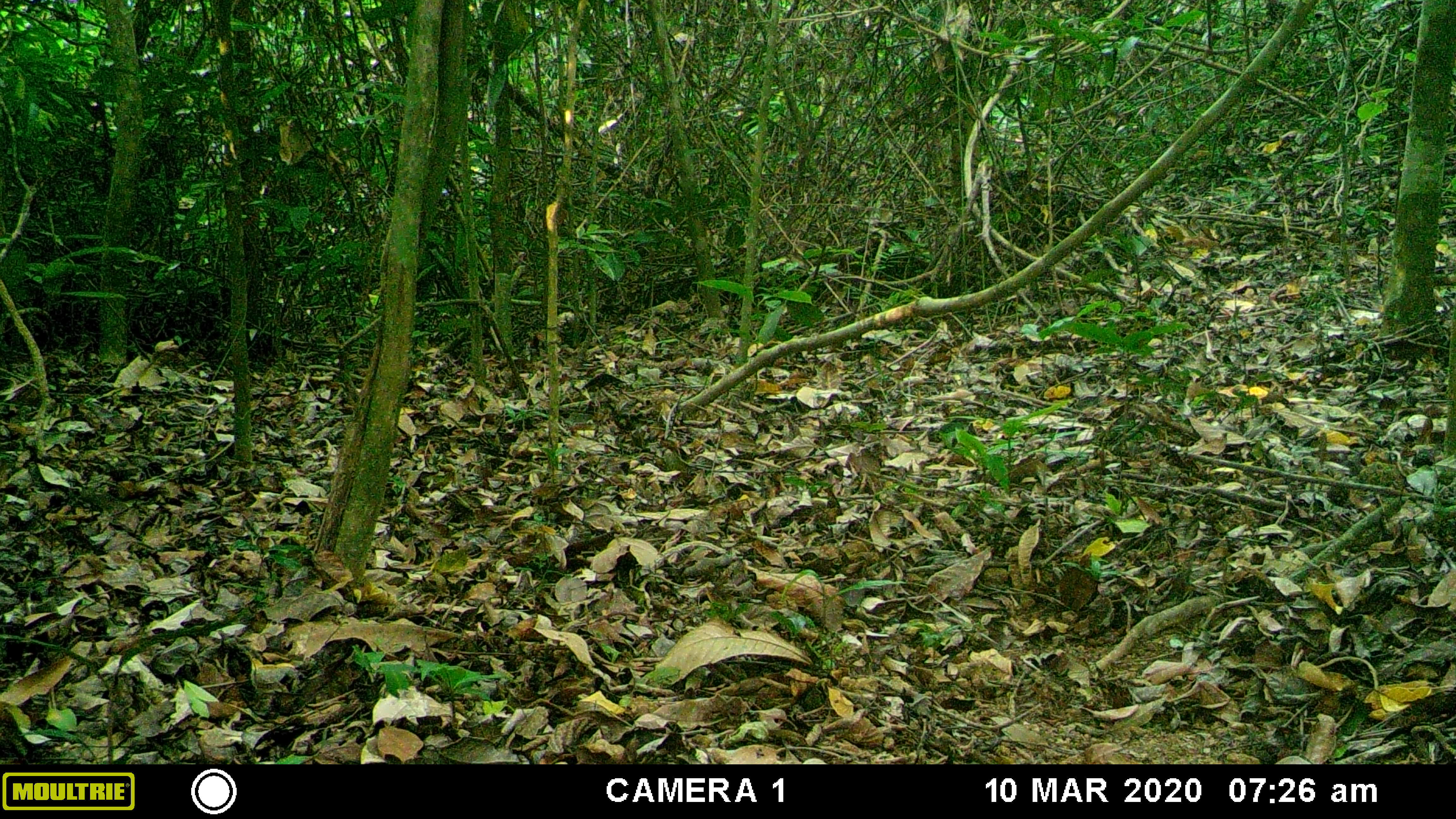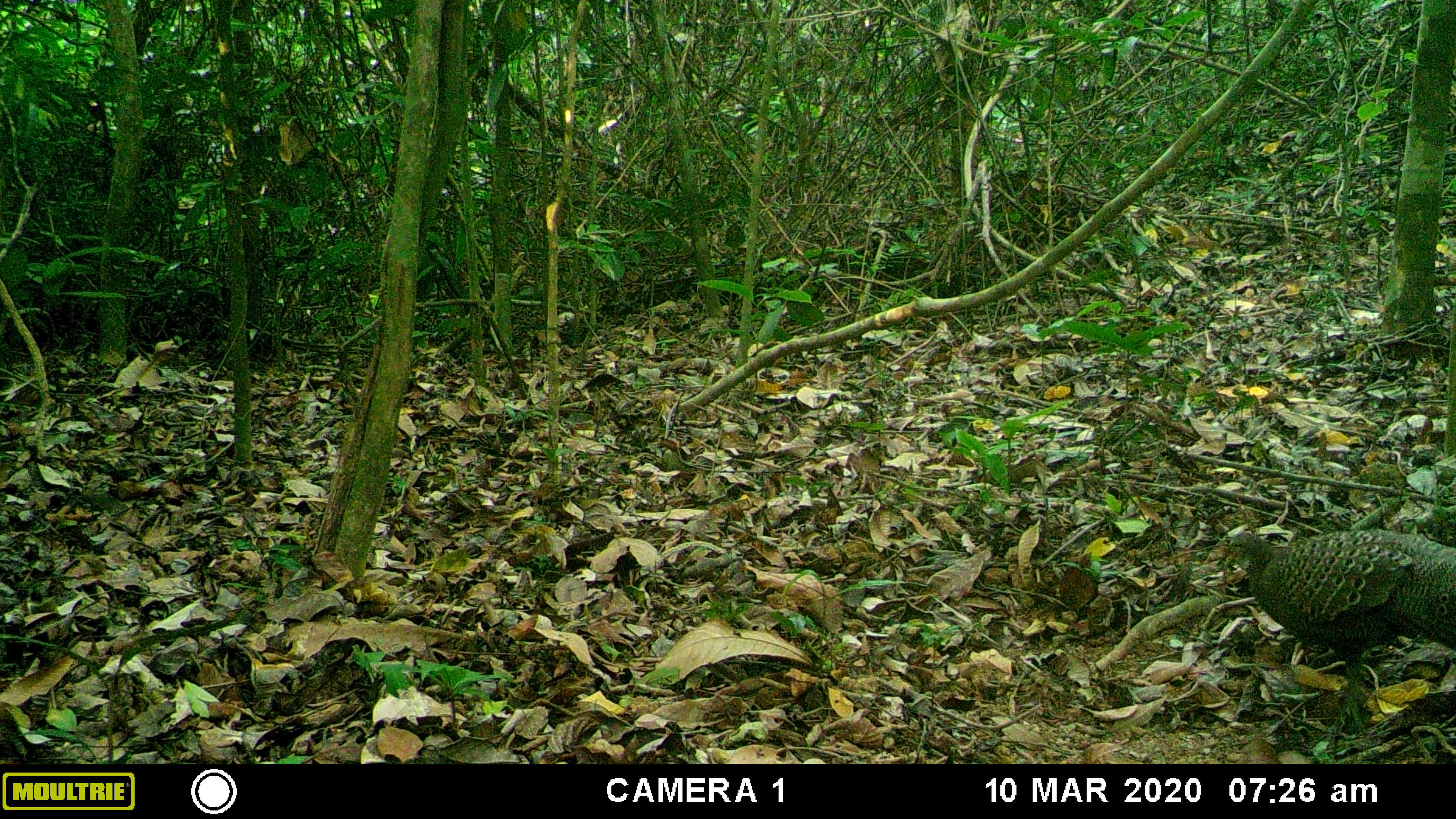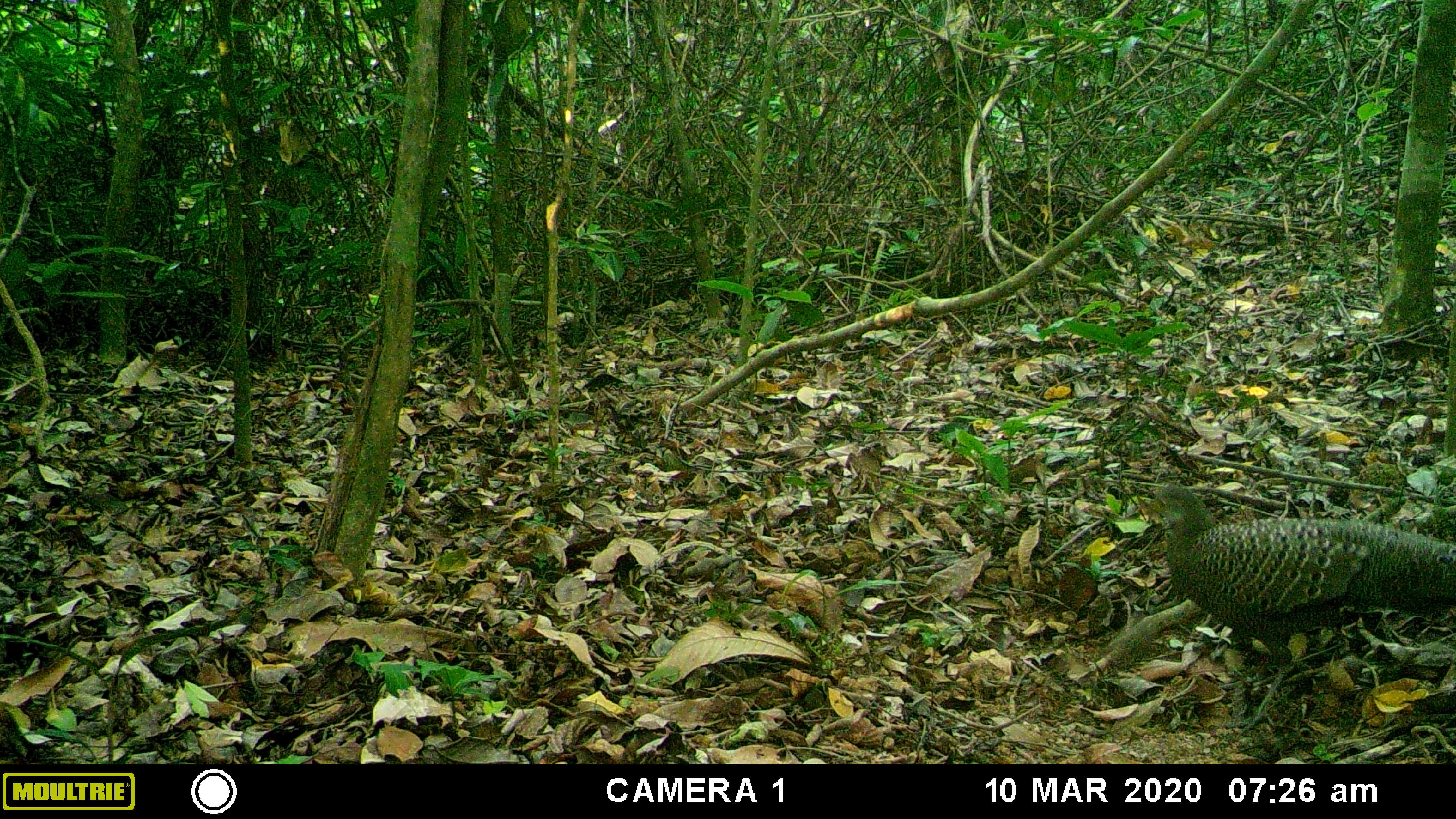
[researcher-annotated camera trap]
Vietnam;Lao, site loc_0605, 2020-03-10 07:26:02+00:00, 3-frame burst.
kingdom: Animalia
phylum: Chordata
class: Aves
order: Galliformes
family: Phasianidae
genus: Polyplectron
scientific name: Polyplectron bicalcaratum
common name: gray peacock-pheasant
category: grey peacock pheasant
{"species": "grey peacock pheasant (gray peacock-pheasant) (Polyplectron bicalcaratum)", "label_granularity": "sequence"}